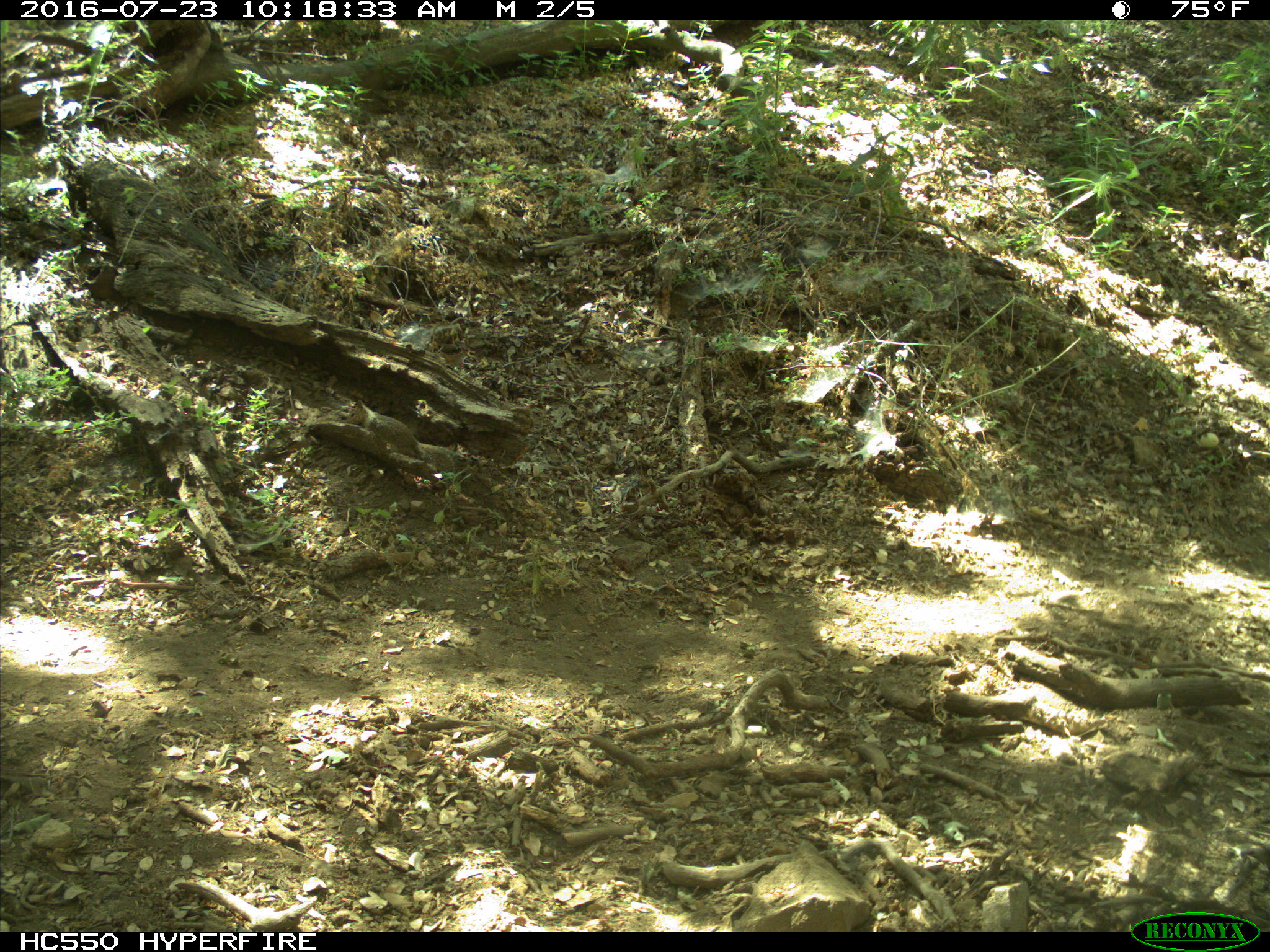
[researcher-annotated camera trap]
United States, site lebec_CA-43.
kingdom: Animalia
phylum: Chordata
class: Mammalia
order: Rodentia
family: Sciuridae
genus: Otospermophilus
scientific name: Otospermophilus beecheyi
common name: california ground squirrel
Otospermophilus beecheyi (california ground squirrel).